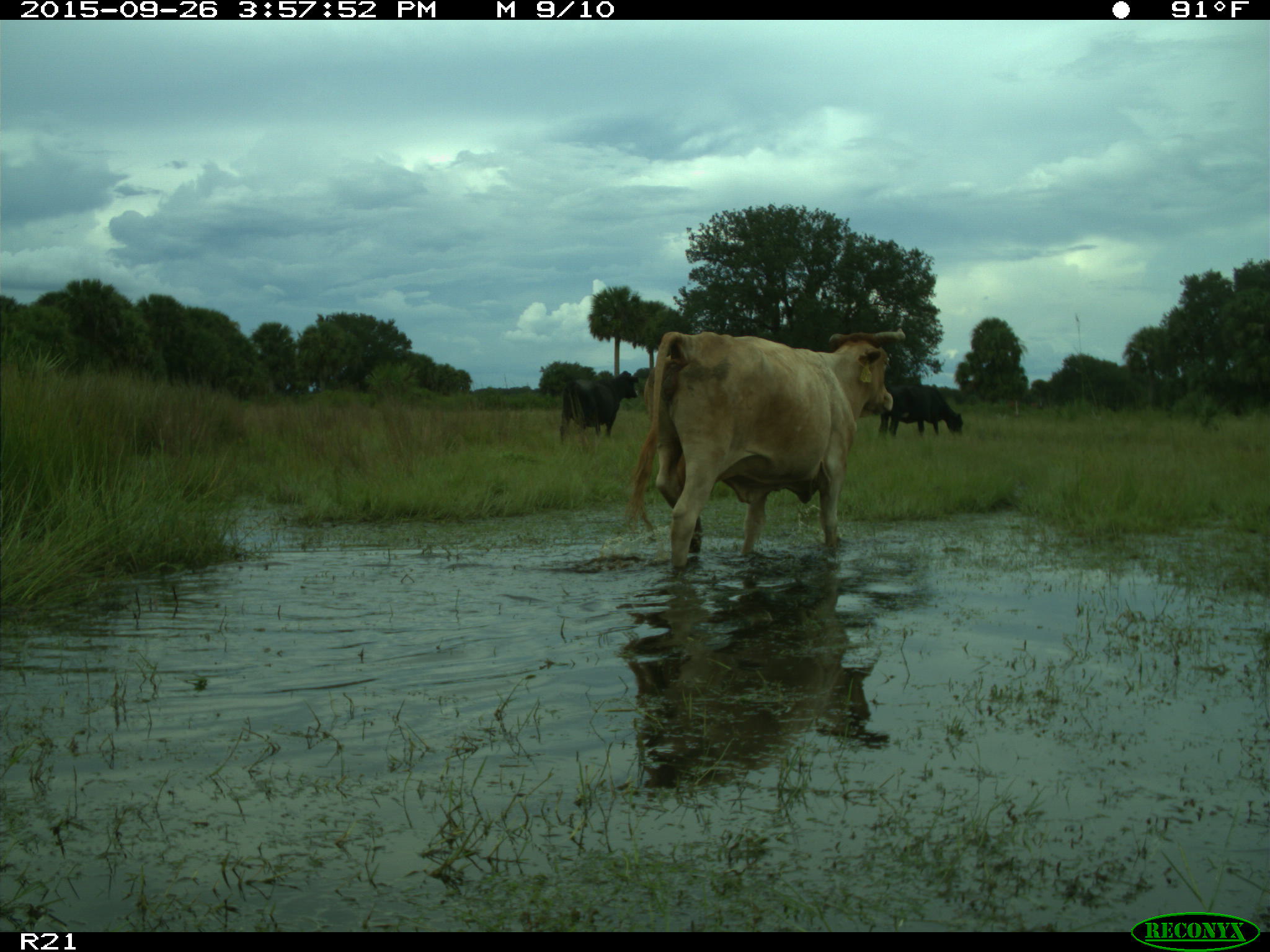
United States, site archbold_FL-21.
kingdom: Animalia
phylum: Chordata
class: Mammalia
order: Artiodactyla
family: Bovidae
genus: Bos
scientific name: Bos taurus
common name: domestic cow